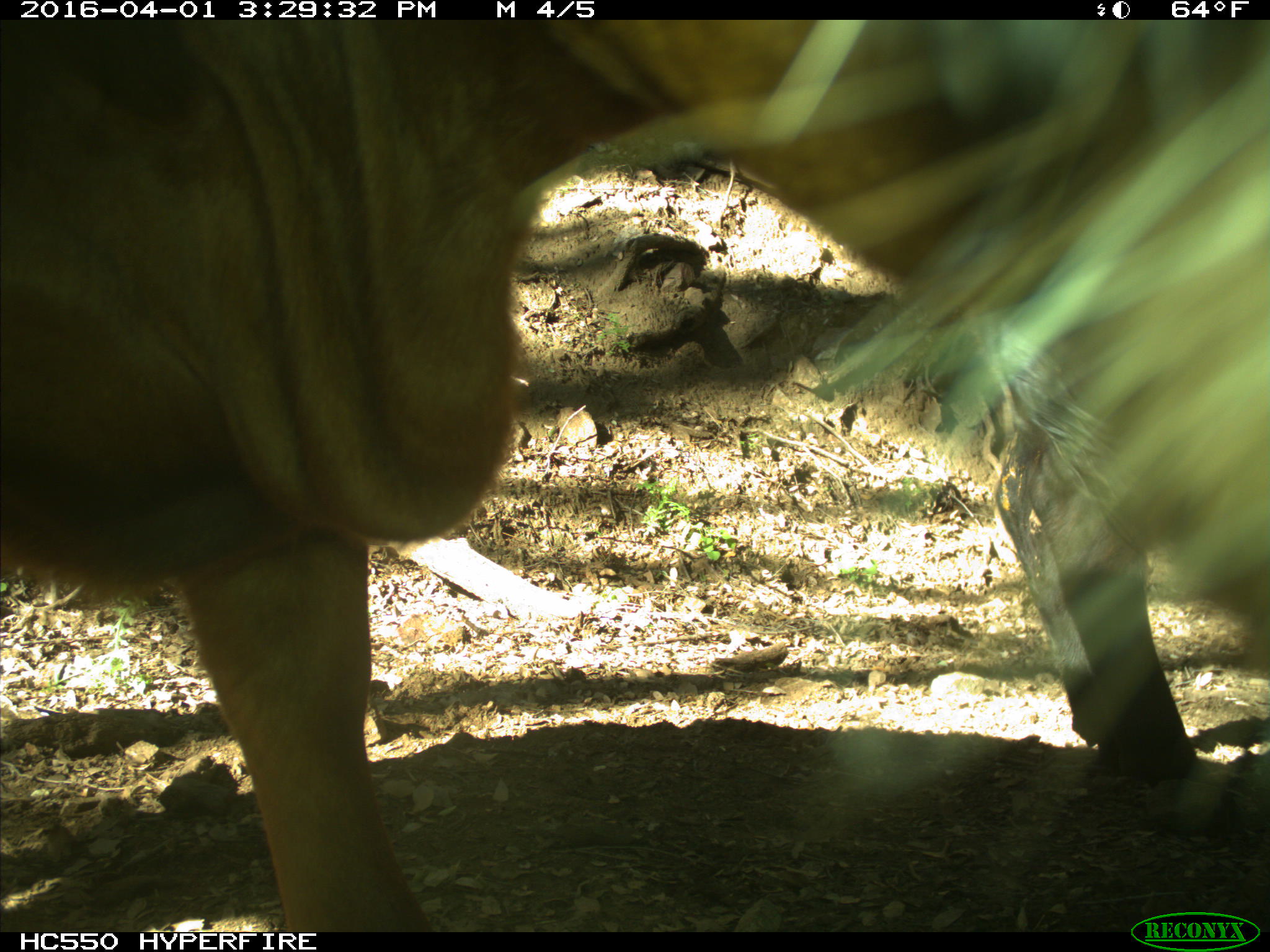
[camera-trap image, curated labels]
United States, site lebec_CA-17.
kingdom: Animalia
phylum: Chordata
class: Mammalia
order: Artiodactyla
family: Bovidae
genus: Bos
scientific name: Bos taurus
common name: domestic cow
Bos taurus (domestic cow).